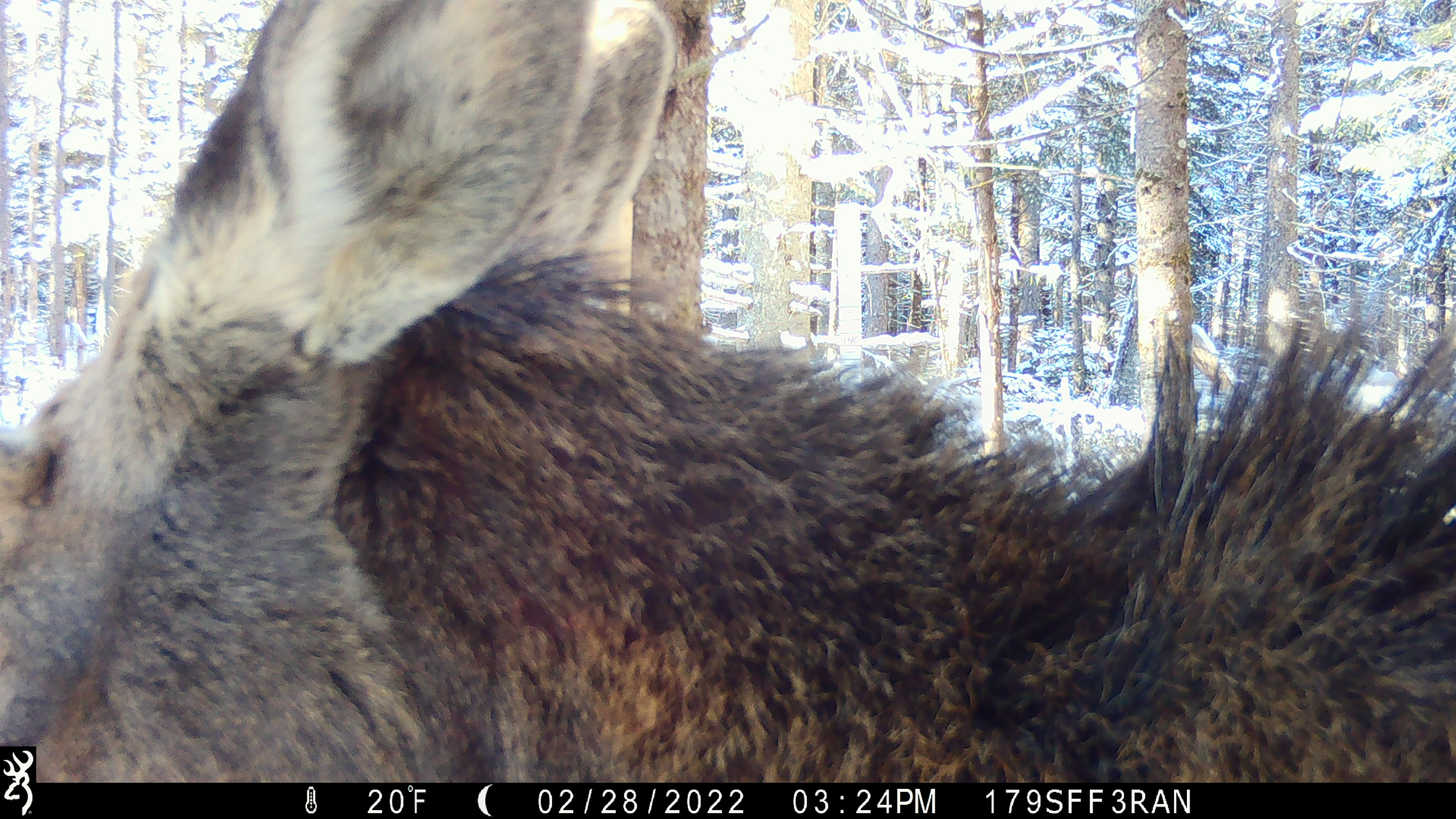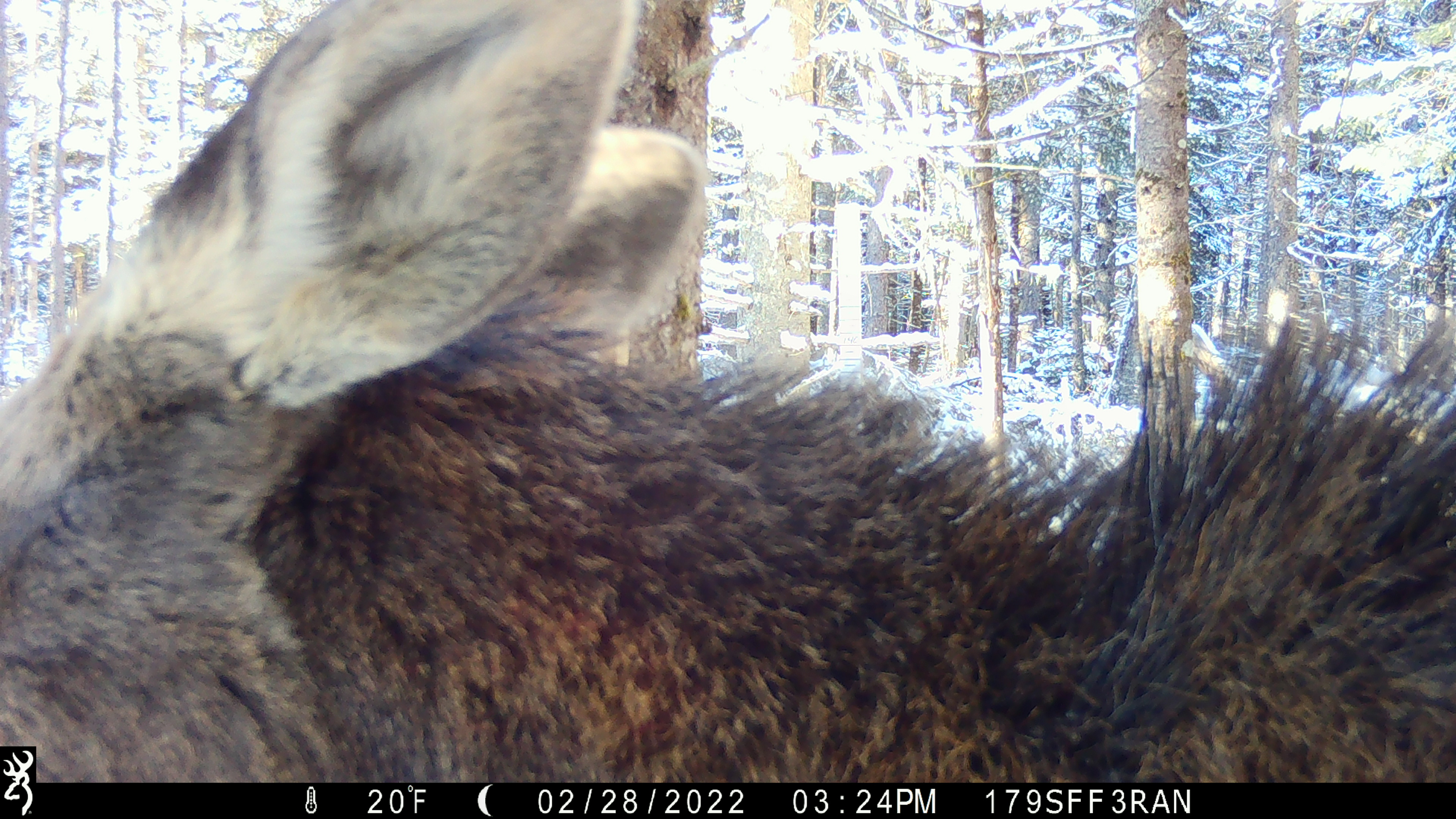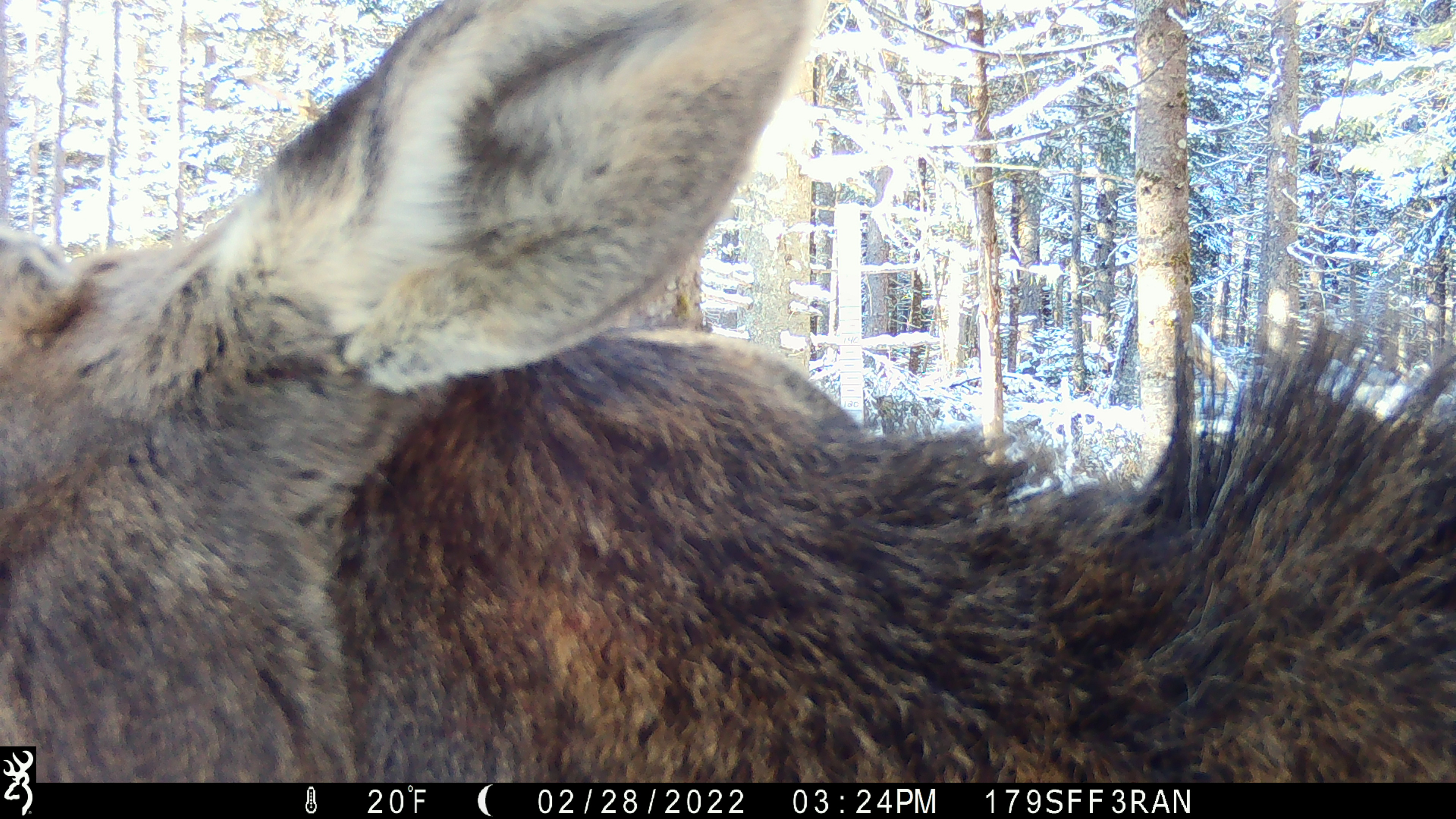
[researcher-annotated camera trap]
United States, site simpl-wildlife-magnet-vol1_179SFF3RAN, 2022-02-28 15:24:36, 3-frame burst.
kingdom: Animalia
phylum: Chordata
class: Mammalia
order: Artiodactyla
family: Cervidae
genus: Alces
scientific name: Alces alces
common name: moose